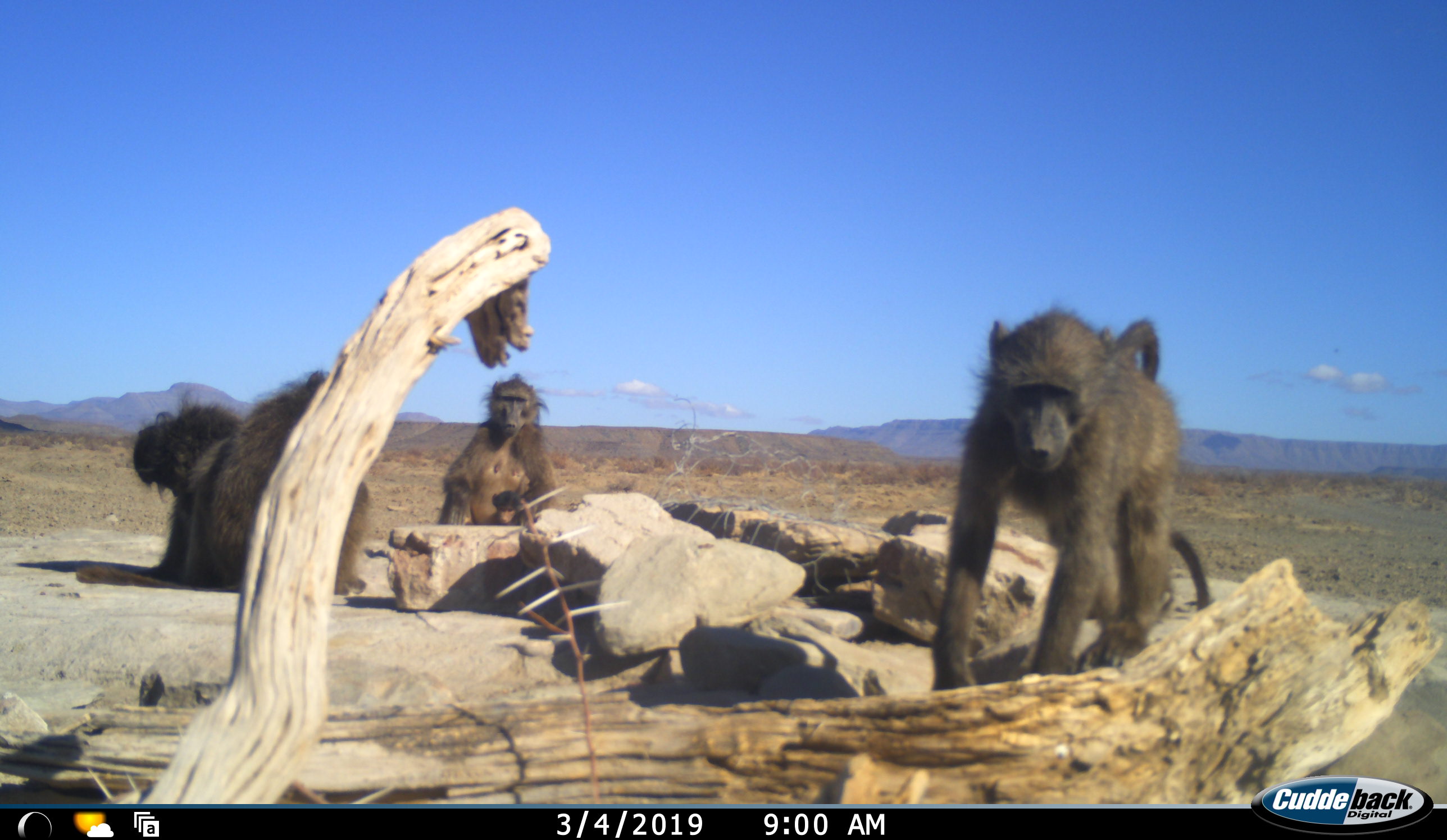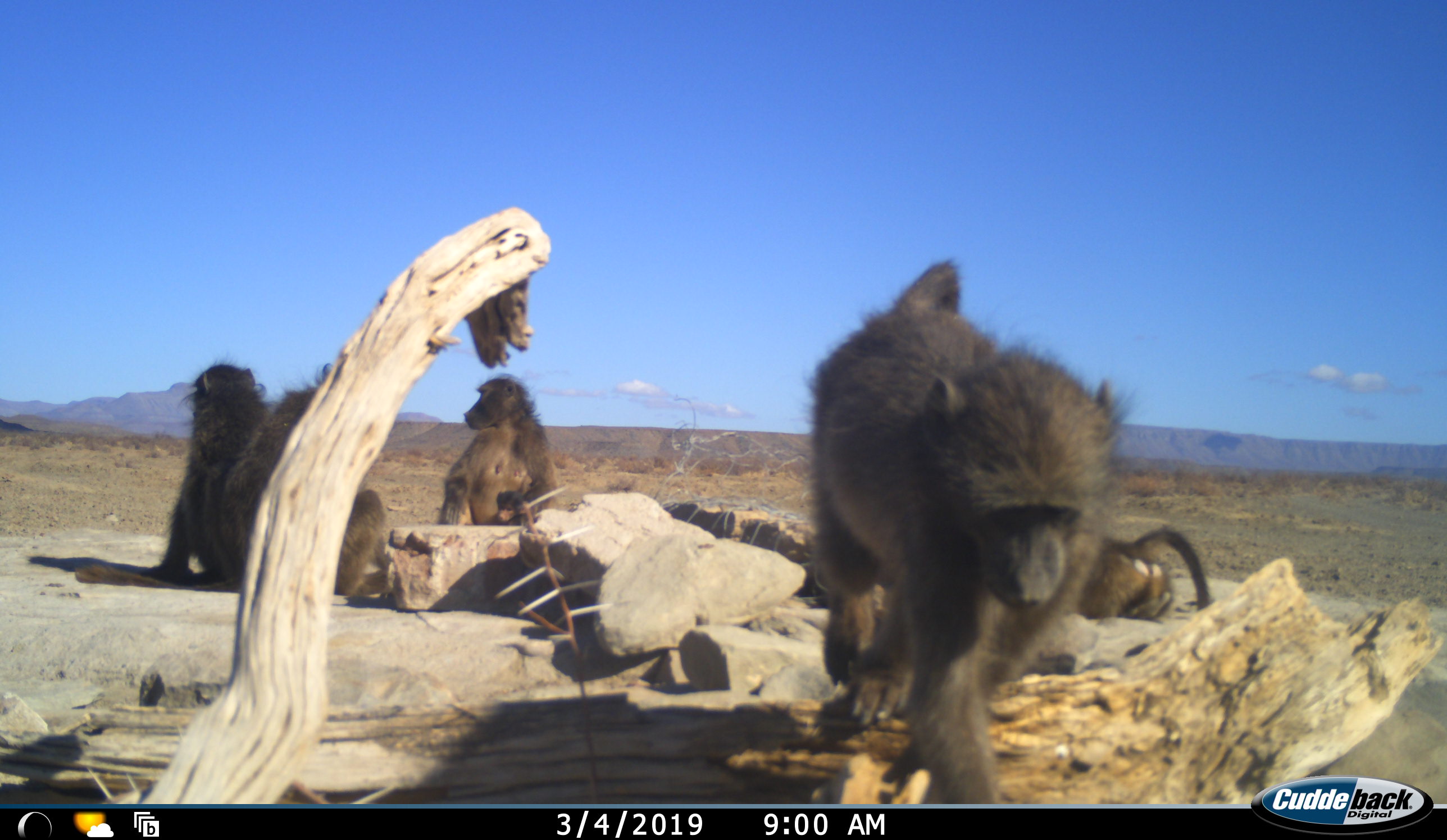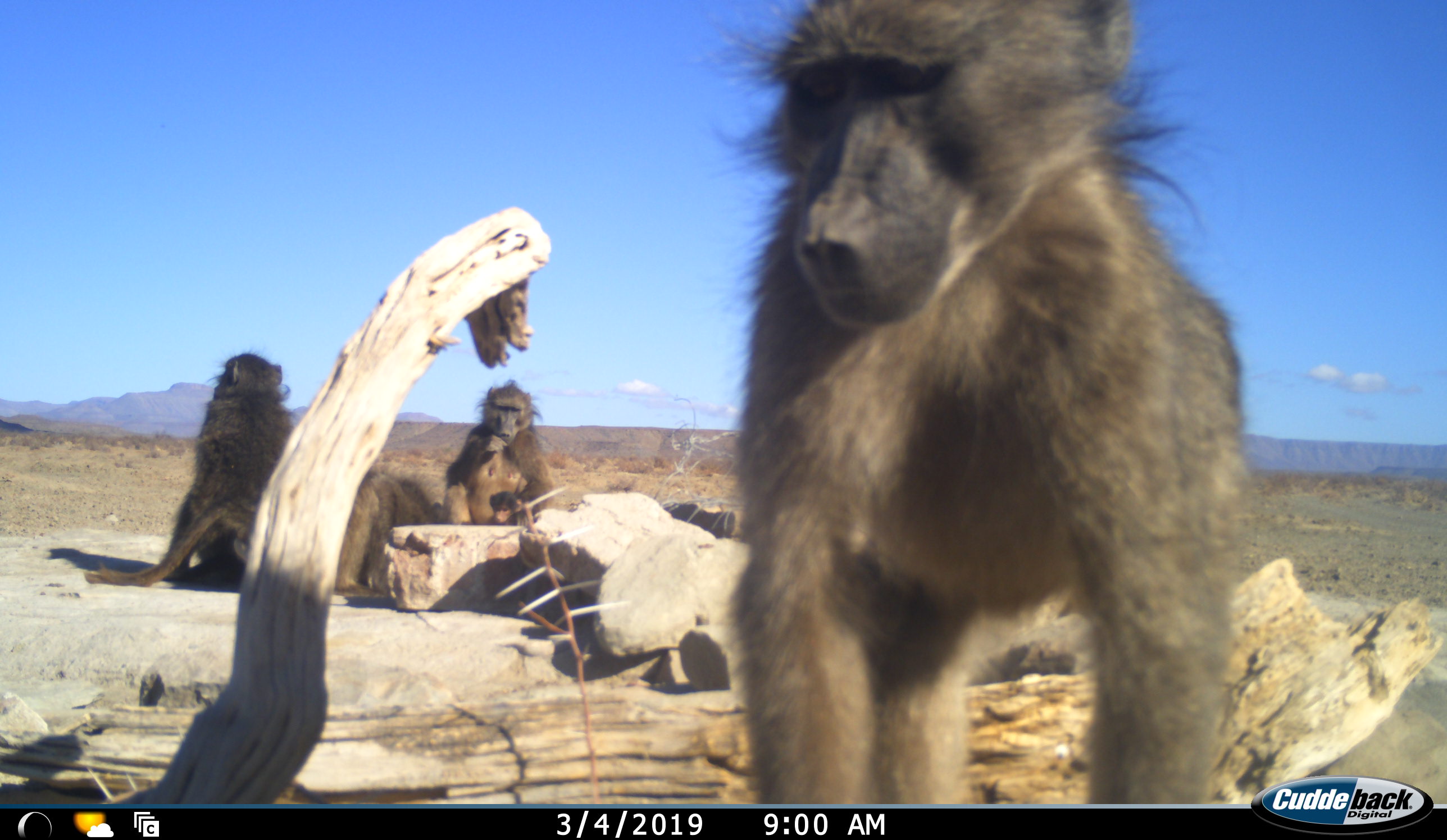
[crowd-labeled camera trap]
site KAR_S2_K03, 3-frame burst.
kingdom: Animalia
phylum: Chordata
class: Mammalia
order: Primates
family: Cercopithecidae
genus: Papio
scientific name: Papio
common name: baboon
Baboon (Papio), count 5. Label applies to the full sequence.